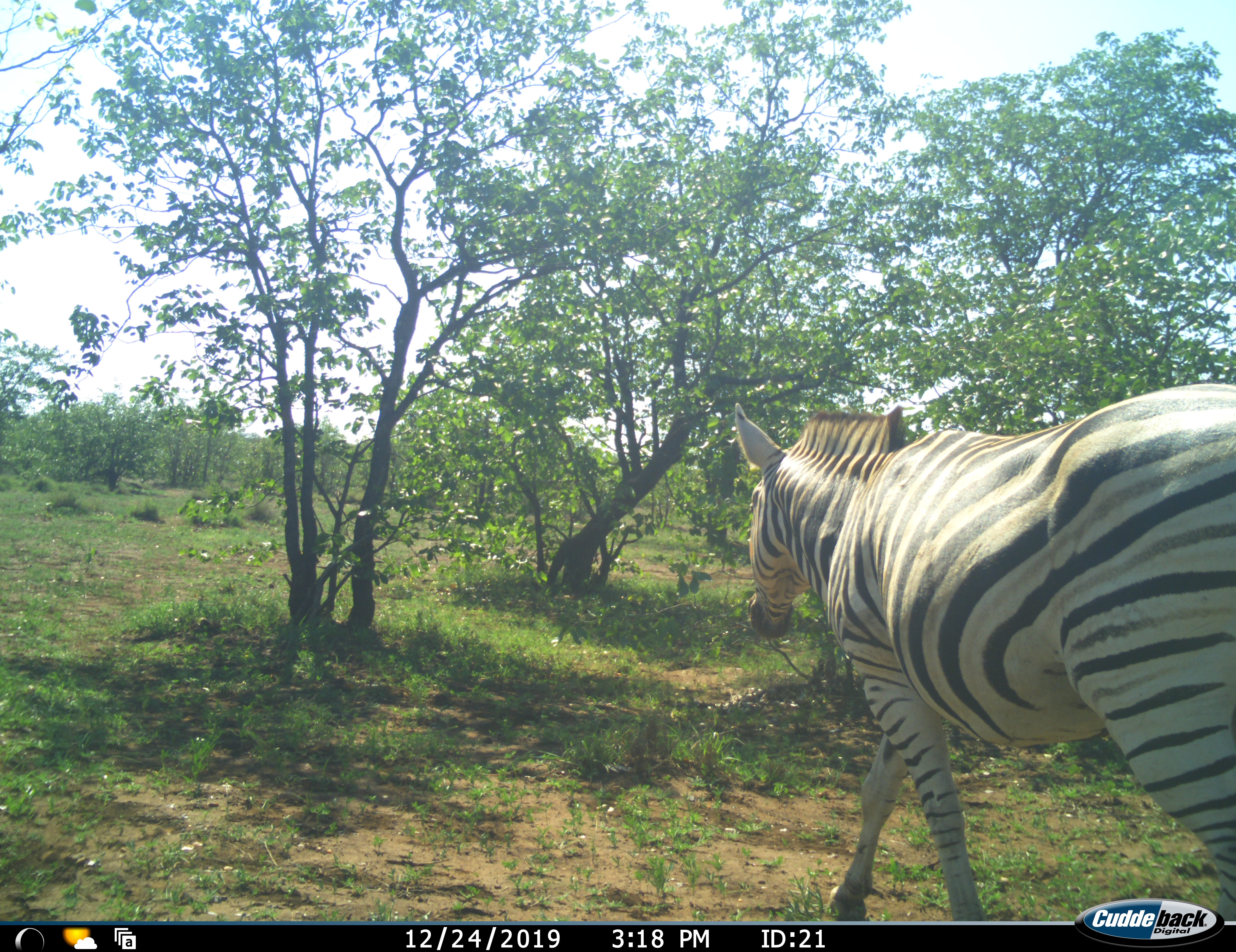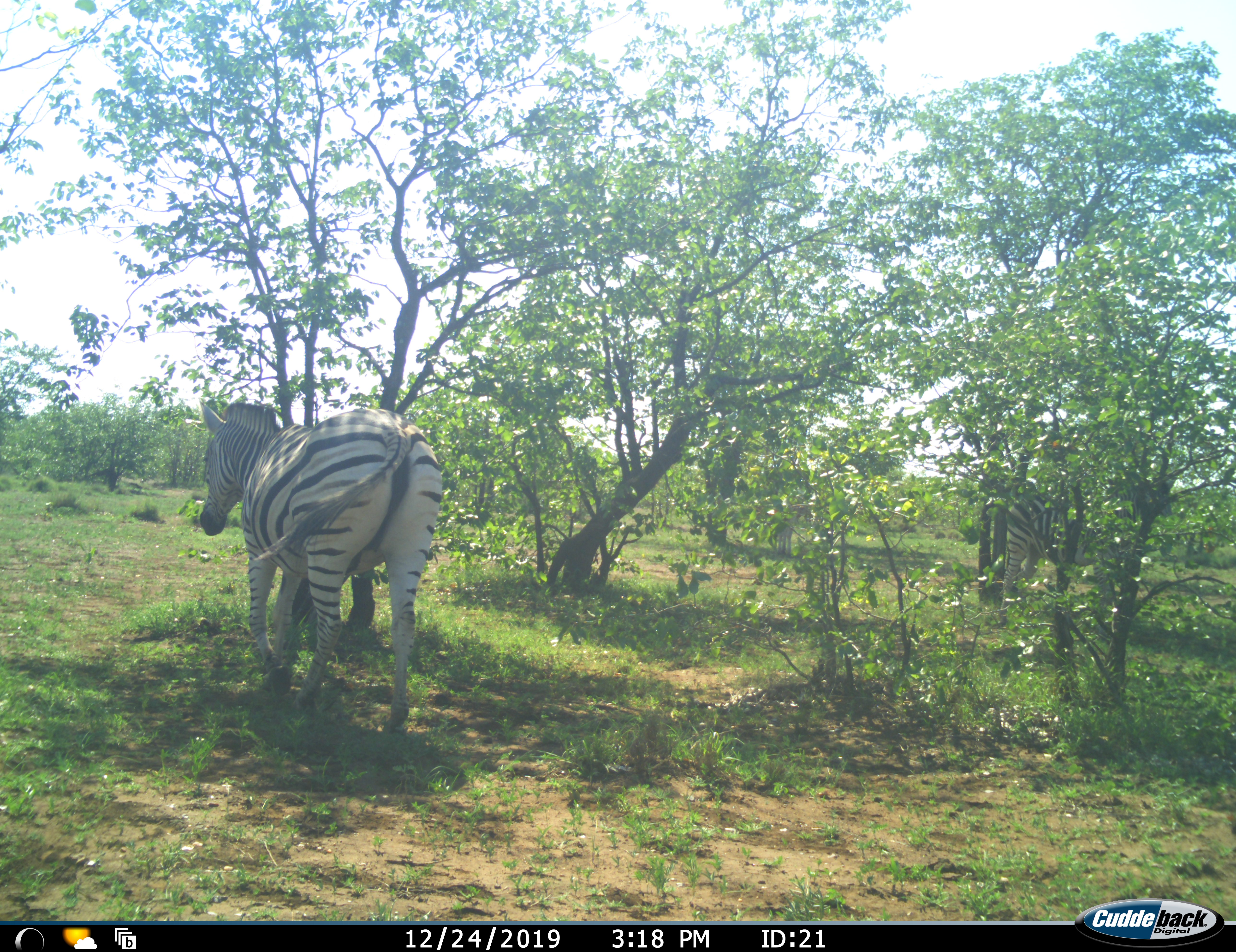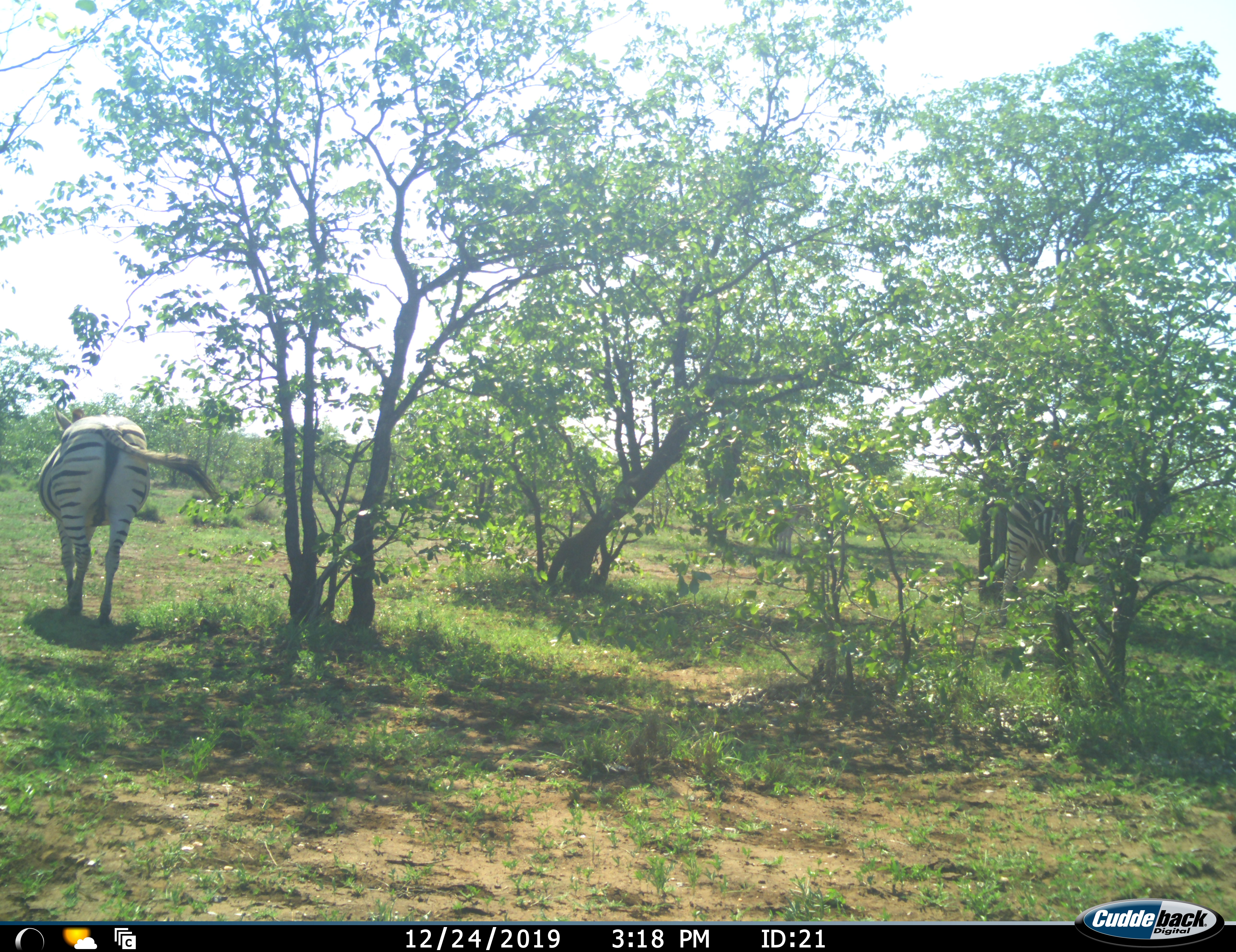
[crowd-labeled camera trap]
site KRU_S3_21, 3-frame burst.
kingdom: Animalia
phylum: Chordata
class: Mammalia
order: Perissodactyla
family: Equidae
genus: Equus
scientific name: Equus quagga burchellii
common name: burchell's zebra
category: zebraburchells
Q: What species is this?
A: Zebraburchells (burchell's zebra) (Equus quagga burchellii).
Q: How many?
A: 1.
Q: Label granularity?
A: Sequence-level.